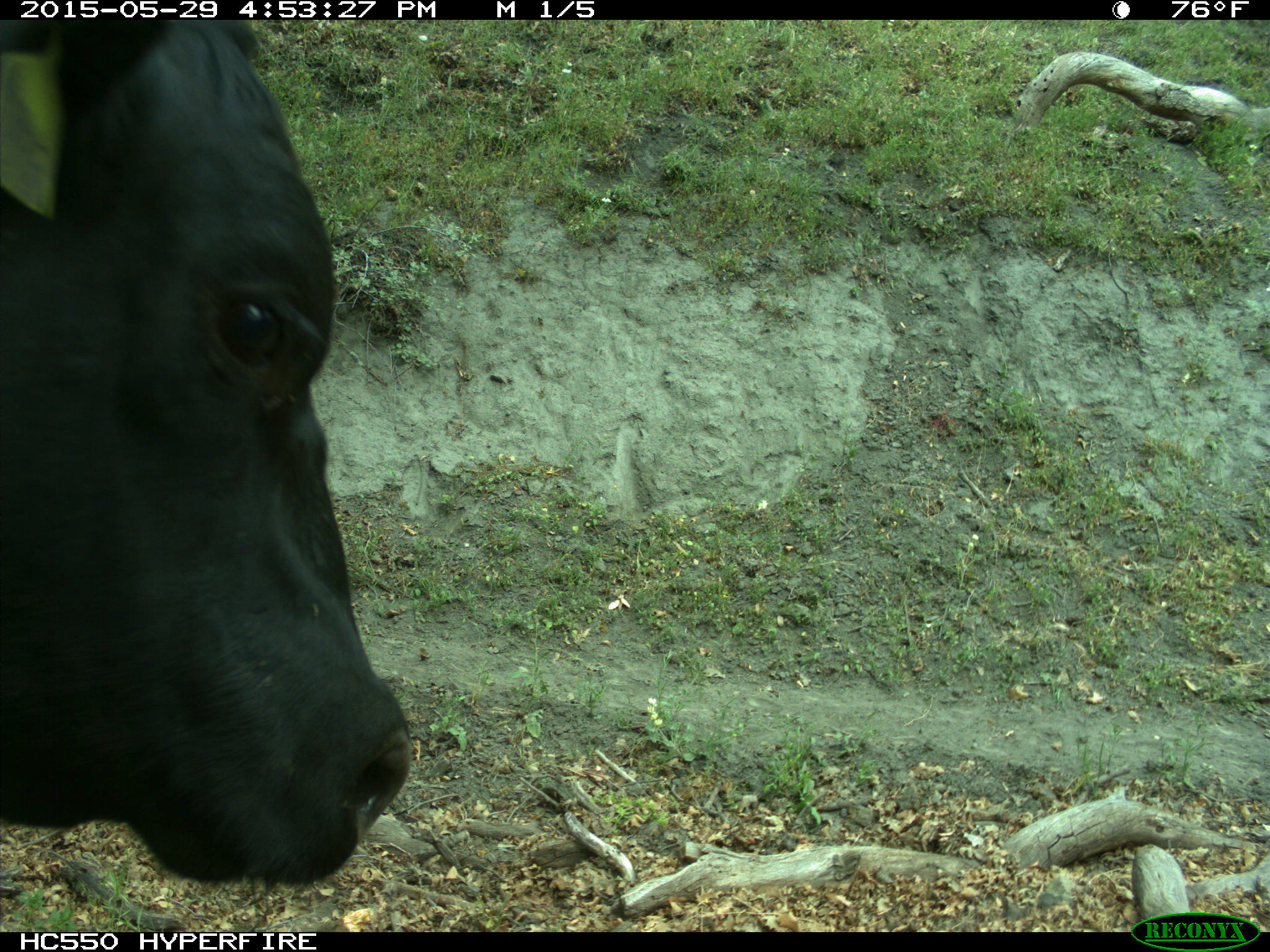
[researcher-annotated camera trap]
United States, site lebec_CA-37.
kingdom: Animalia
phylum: Chordata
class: Mammalia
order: Artiodactyla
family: Bovidae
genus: Bos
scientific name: Bos taurus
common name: domestic cow